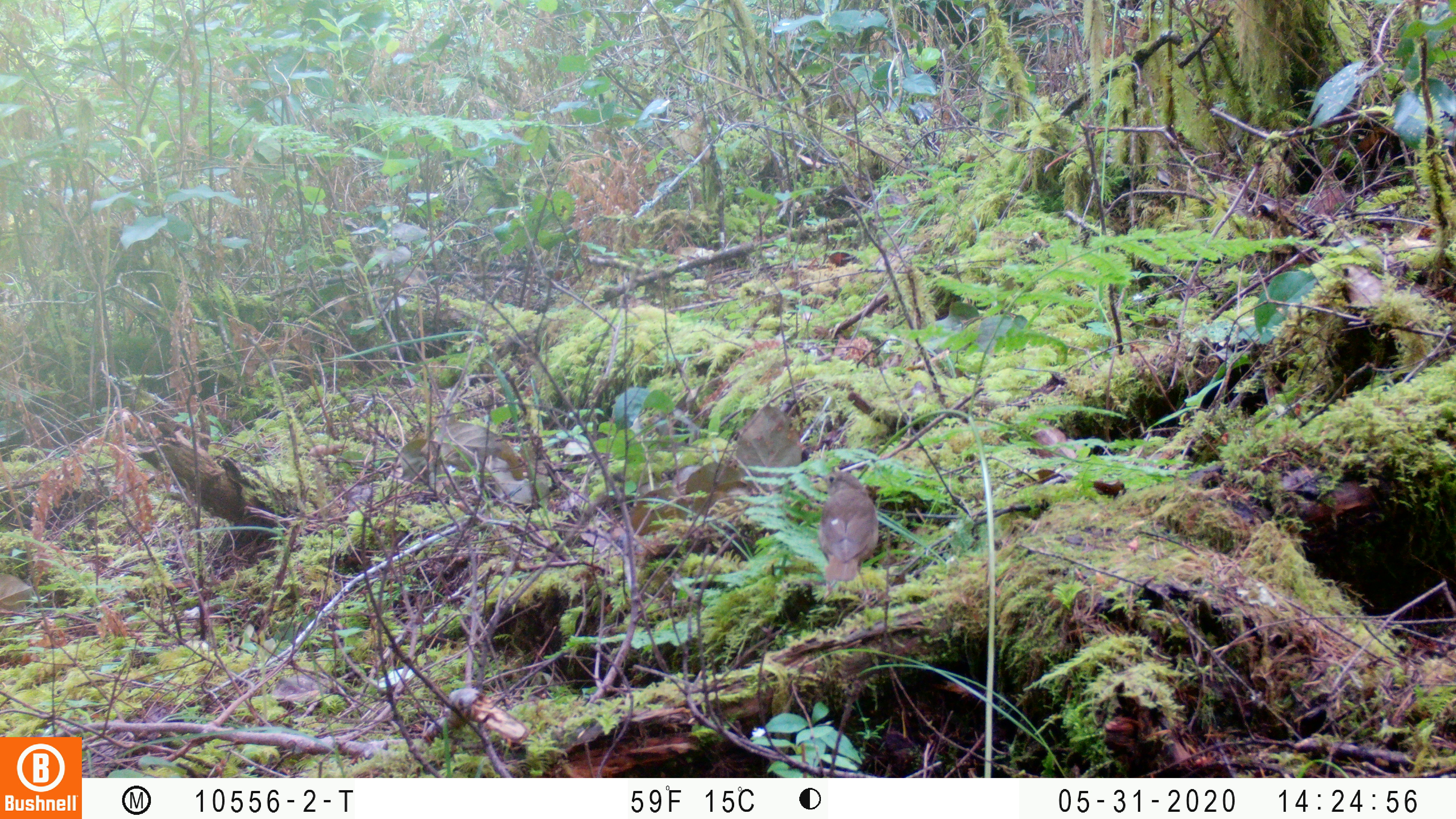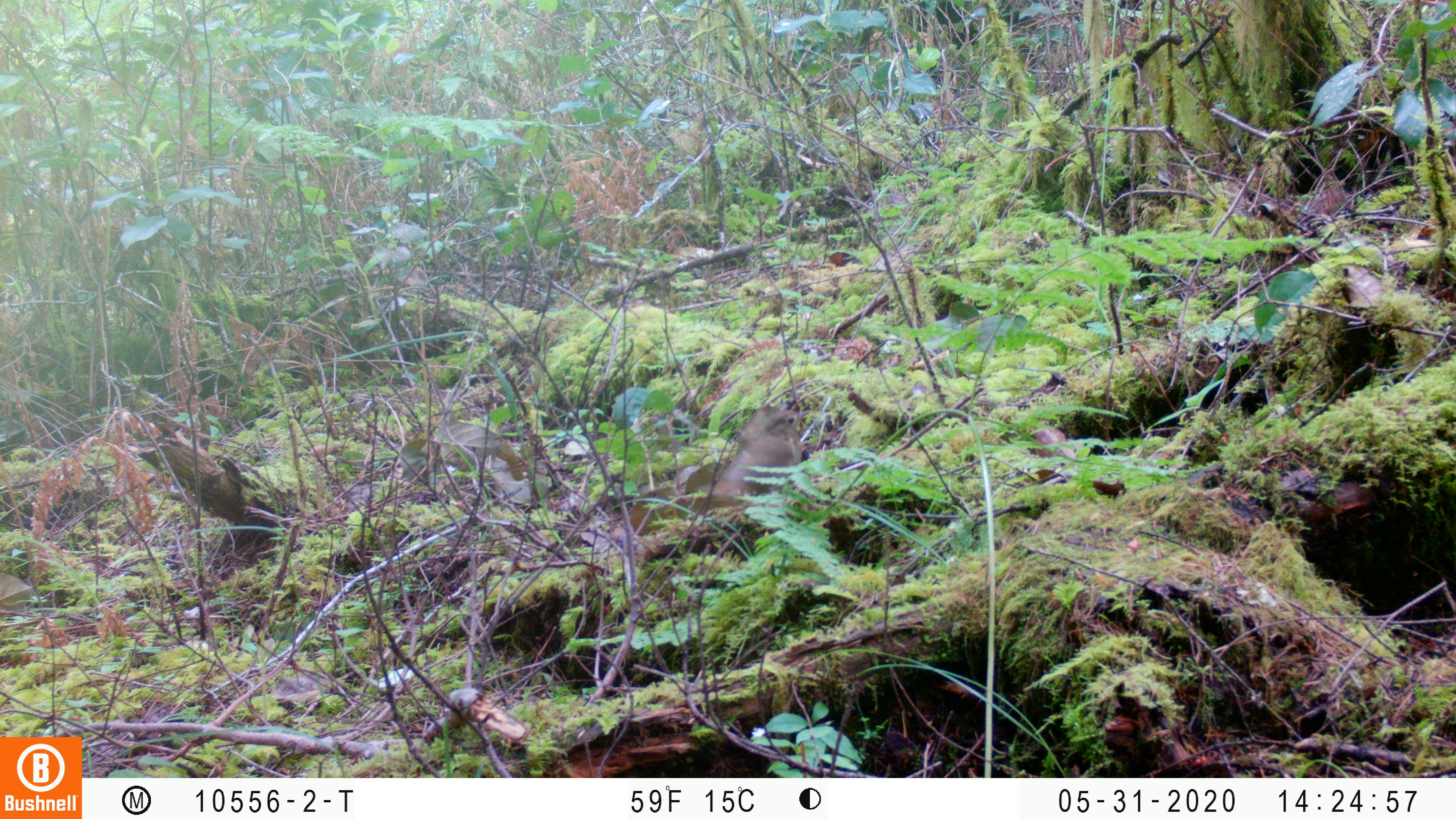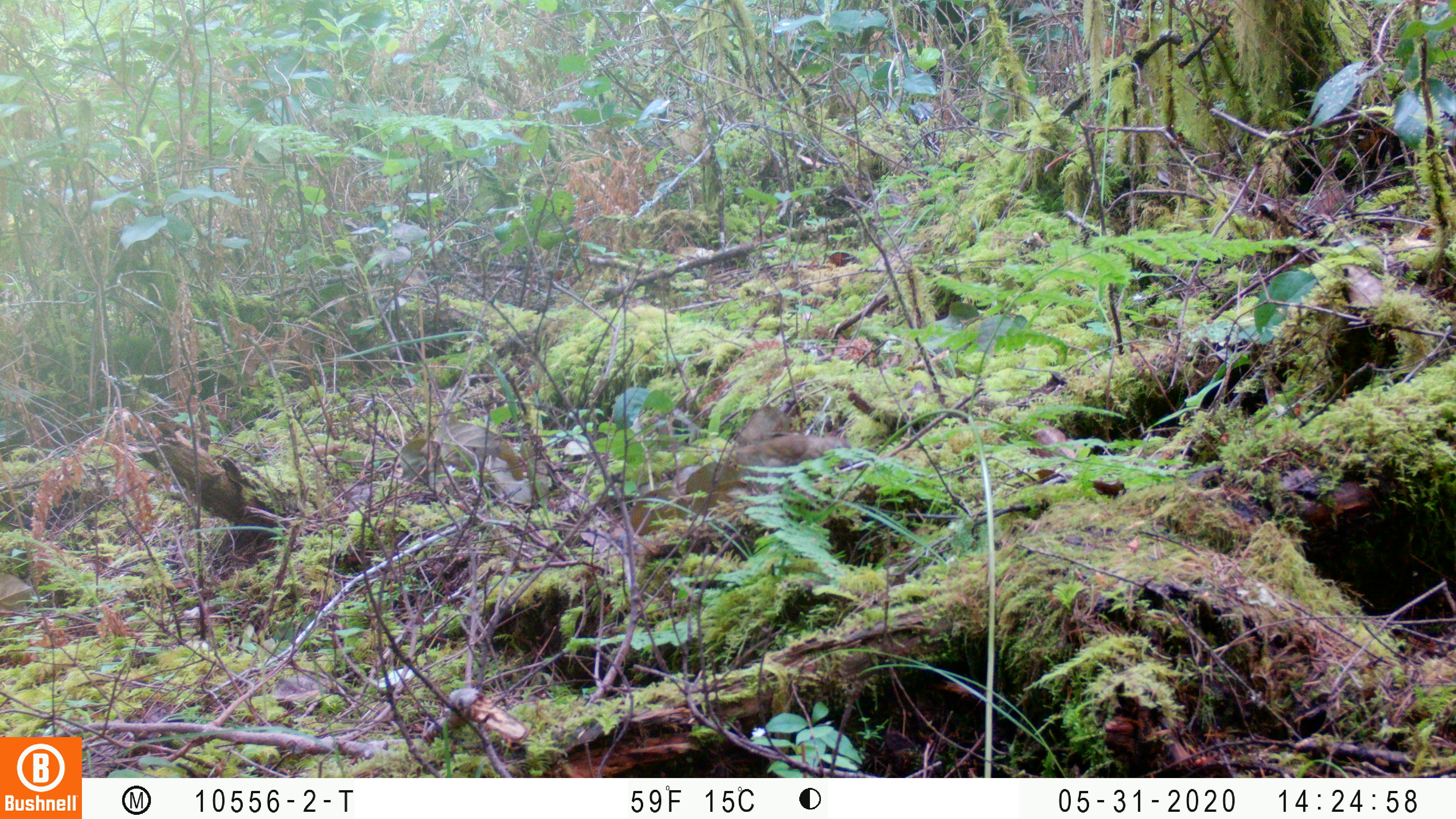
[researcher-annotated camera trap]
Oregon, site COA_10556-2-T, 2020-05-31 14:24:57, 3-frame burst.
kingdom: Animalia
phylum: Chordata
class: Aves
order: Passeriformes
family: Turdidae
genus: Catharus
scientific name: Catharus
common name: brown thrushes and nightingale-thrushes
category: catharus species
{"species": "catharus species (brown thrushes and nightingale-thrushes) (Catharus)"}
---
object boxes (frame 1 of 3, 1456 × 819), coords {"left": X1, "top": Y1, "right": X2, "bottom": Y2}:
catharus species: {"left": 815, "top": 471, "right": 882, "bottom": 587}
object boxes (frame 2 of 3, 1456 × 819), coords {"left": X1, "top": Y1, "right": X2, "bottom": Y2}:
catharus species: {"left": 701, "top": 405, "right": 807, "bottom": 506}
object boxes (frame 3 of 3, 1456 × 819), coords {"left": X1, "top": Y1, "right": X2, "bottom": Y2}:
catharus species: {"left": 725, "top": 435, "right": 850, "bottom": 481}